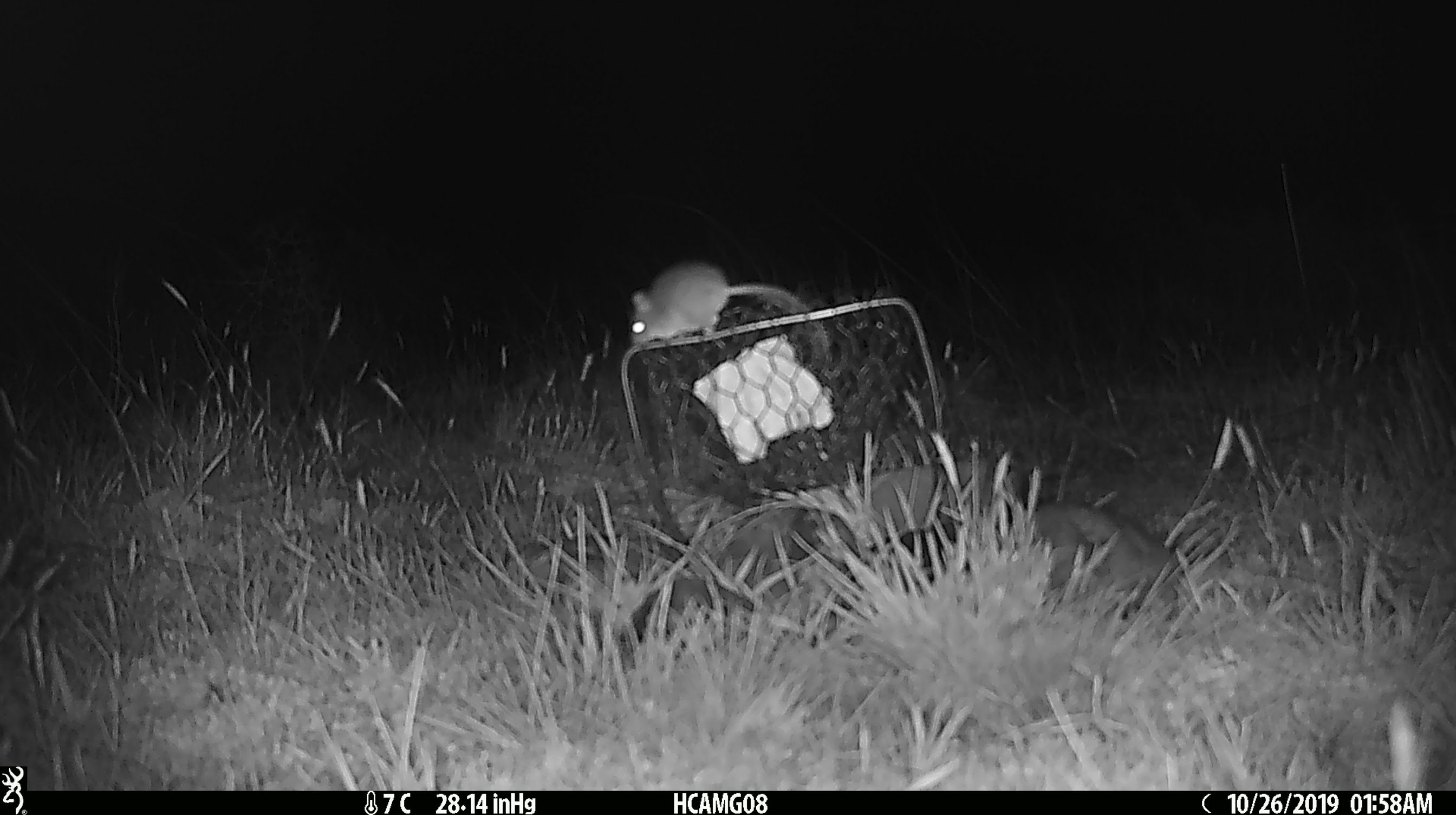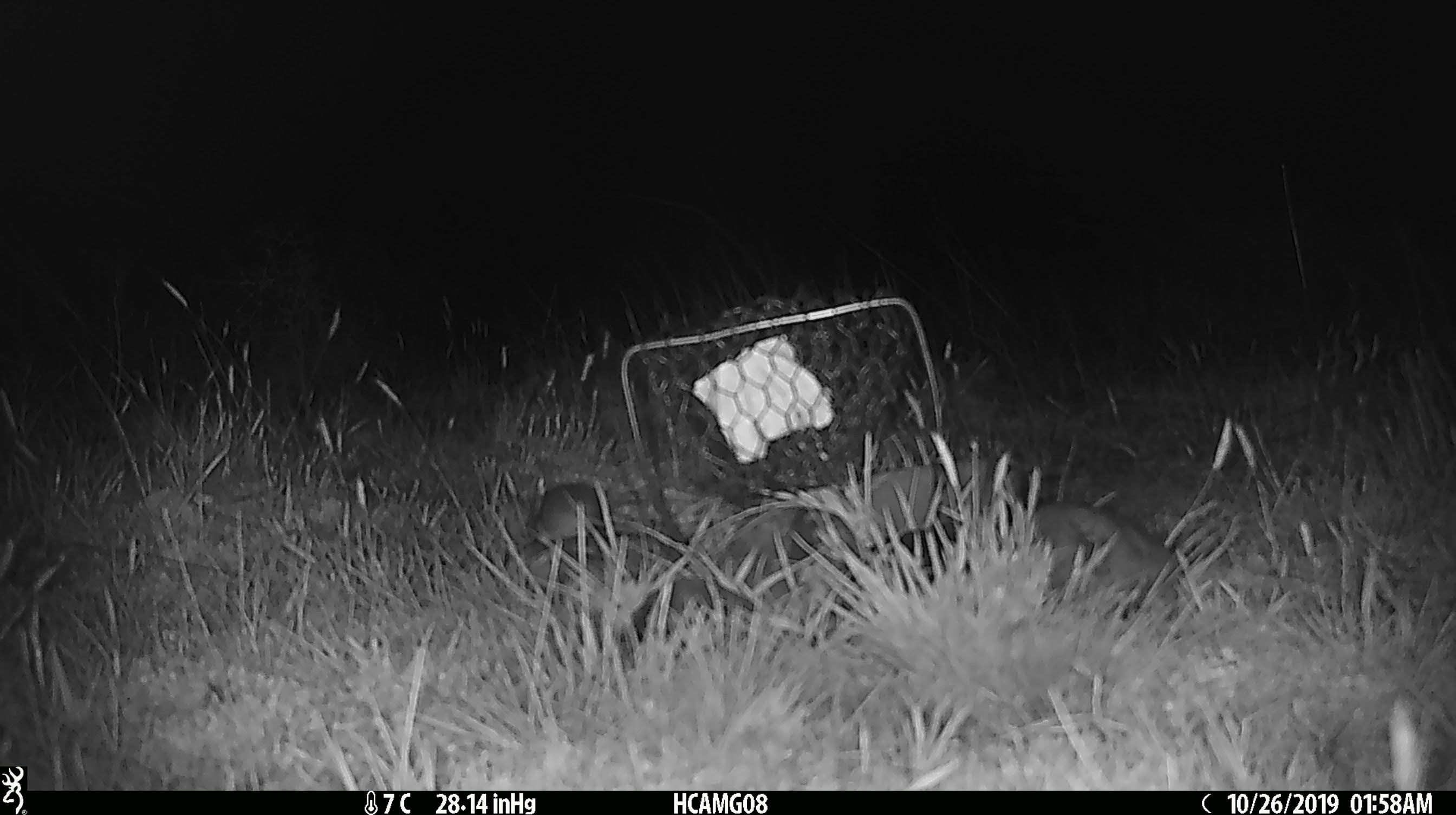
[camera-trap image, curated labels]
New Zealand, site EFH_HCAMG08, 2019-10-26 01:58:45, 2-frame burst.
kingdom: Animalia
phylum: Chordata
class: Mammalia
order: Rodentia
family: Muridae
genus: Mus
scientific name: Mus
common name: mouse